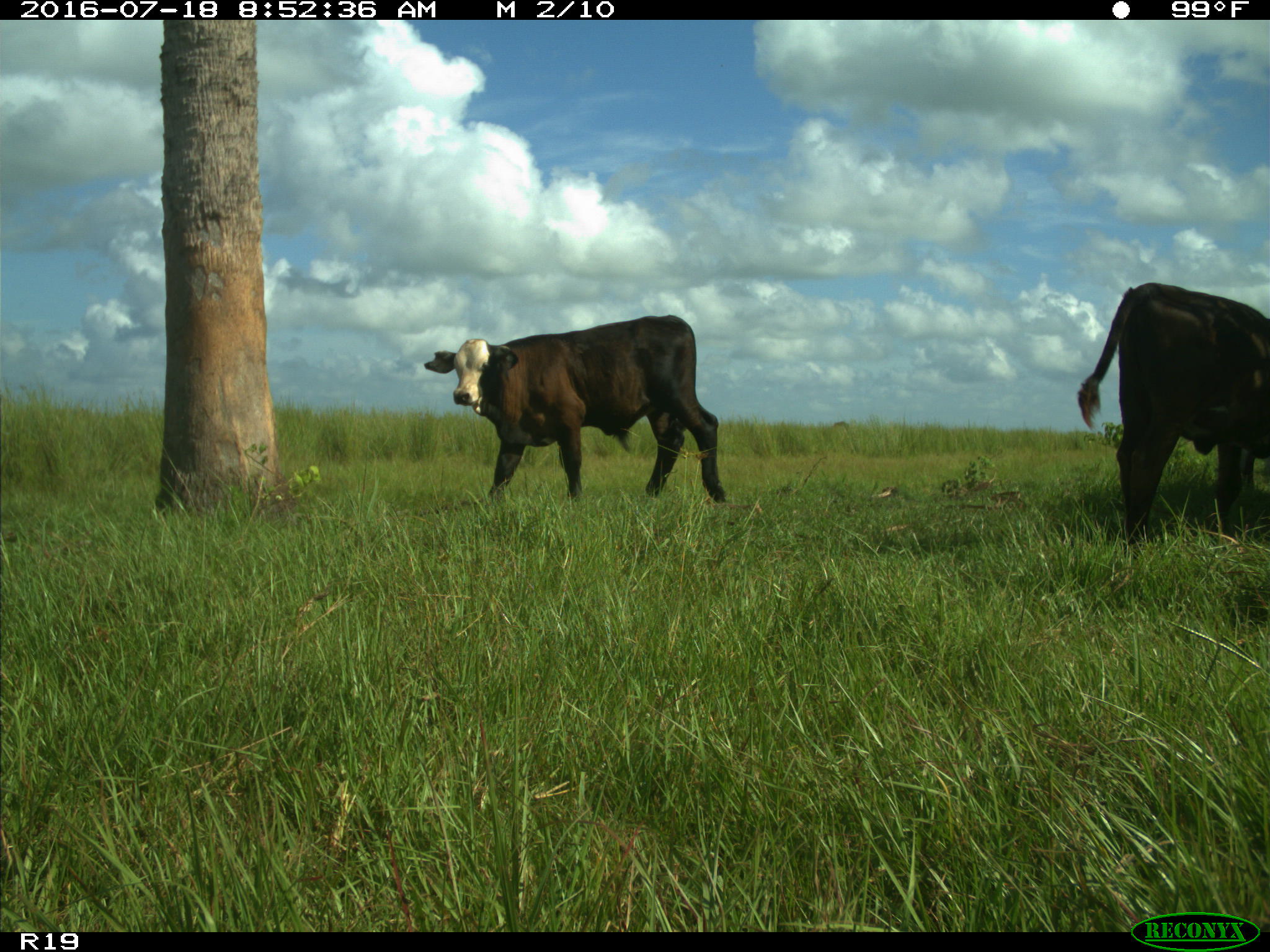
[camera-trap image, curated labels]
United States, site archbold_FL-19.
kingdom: Animalia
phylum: Chordata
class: Mammalia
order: Artiodactyla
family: Bovidae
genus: Bos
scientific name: Bos taurus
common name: domestic cow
Bos taurus (domestic cow).